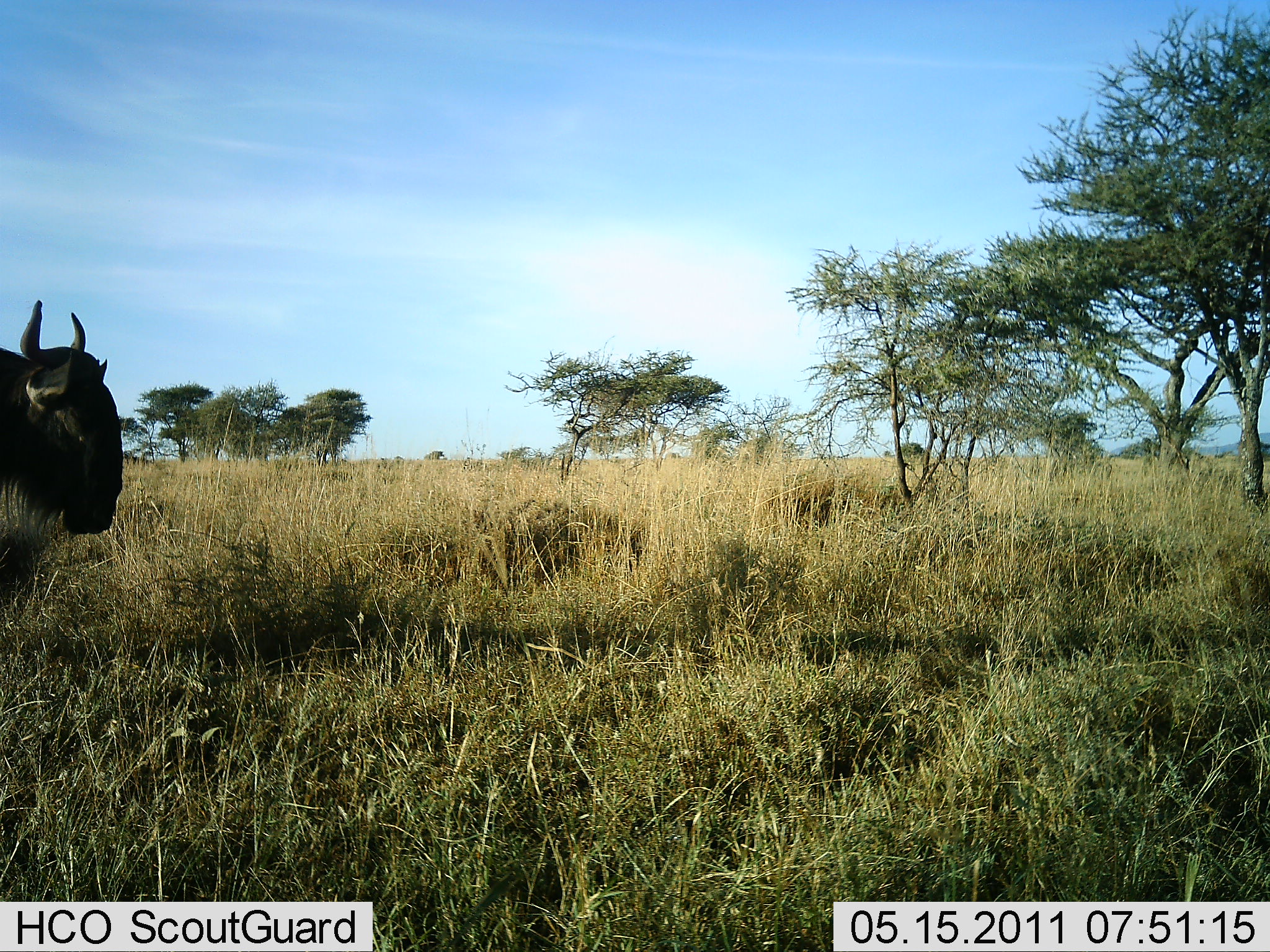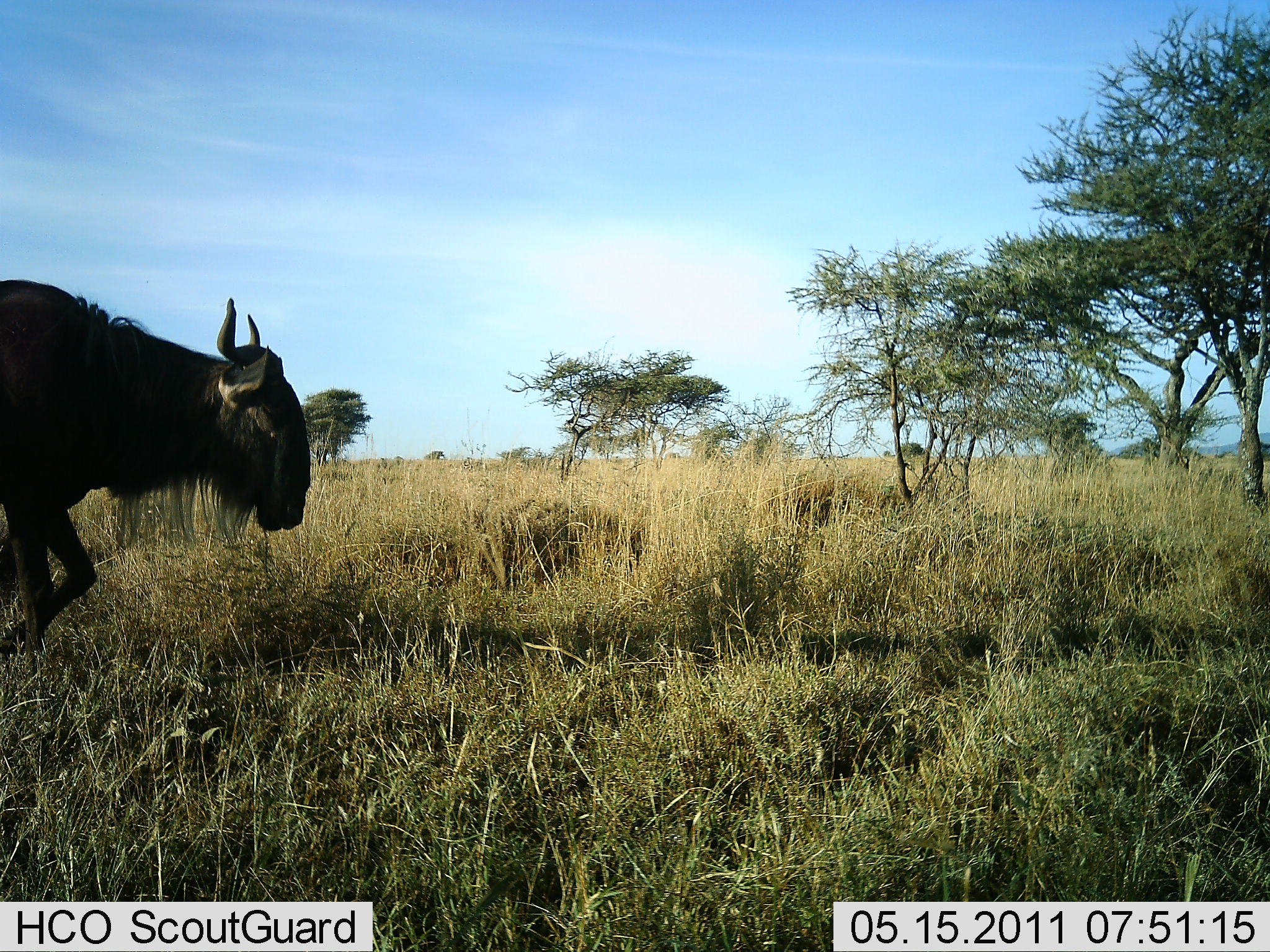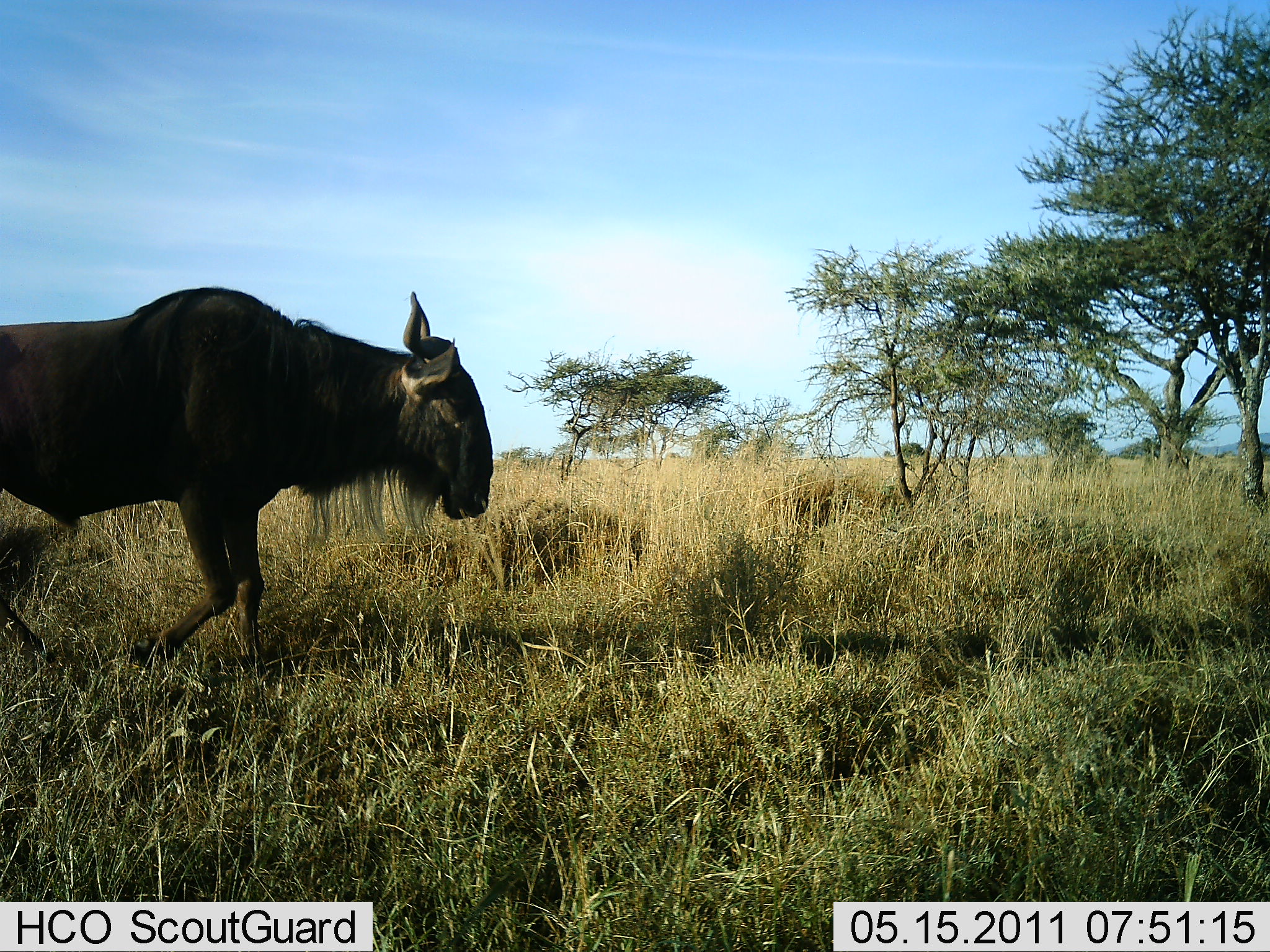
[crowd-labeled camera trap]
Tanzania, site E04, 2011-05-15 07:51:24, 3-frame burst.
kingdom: Animalia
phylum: Chordata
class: Mammalia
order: Artiodactyla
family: Bovidae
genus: Connochaetes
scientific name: Connochaetes taurinus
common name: blue wildebeest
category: wildebeest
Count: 1.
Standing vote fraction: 0%.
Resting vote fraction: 0%.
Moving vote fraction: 100%.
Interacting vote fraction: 0%.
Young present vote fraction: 0%.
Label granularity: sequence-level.